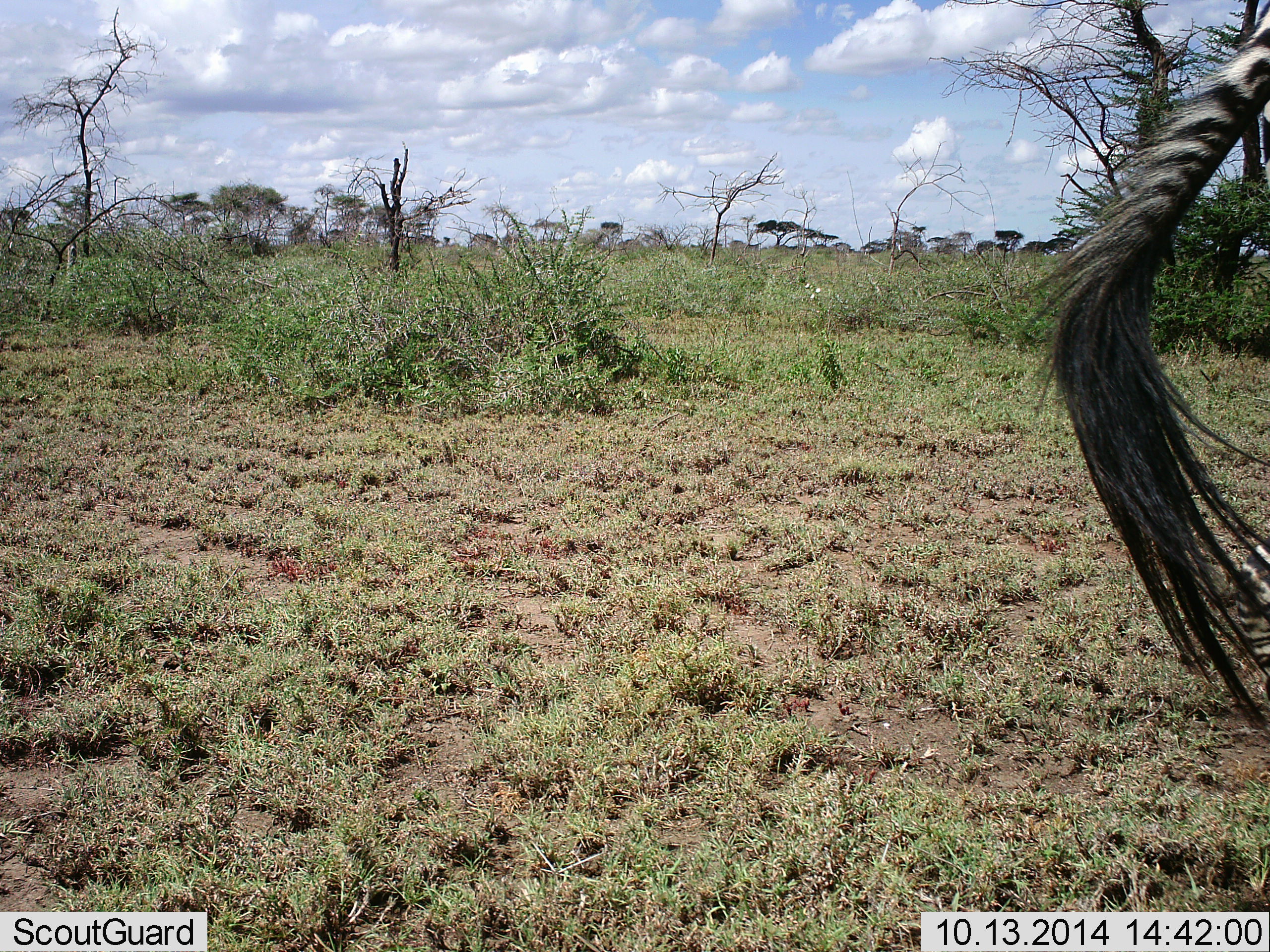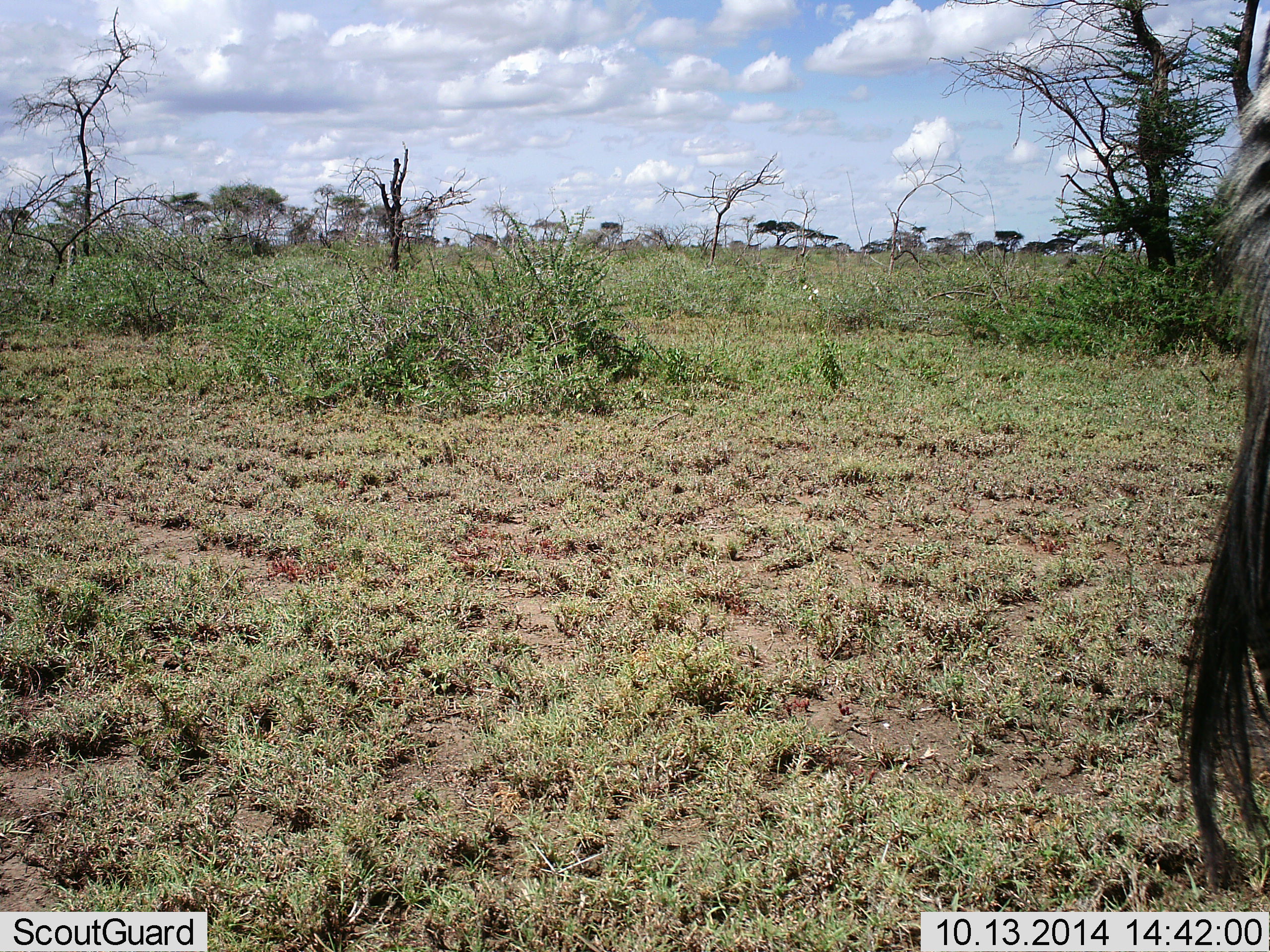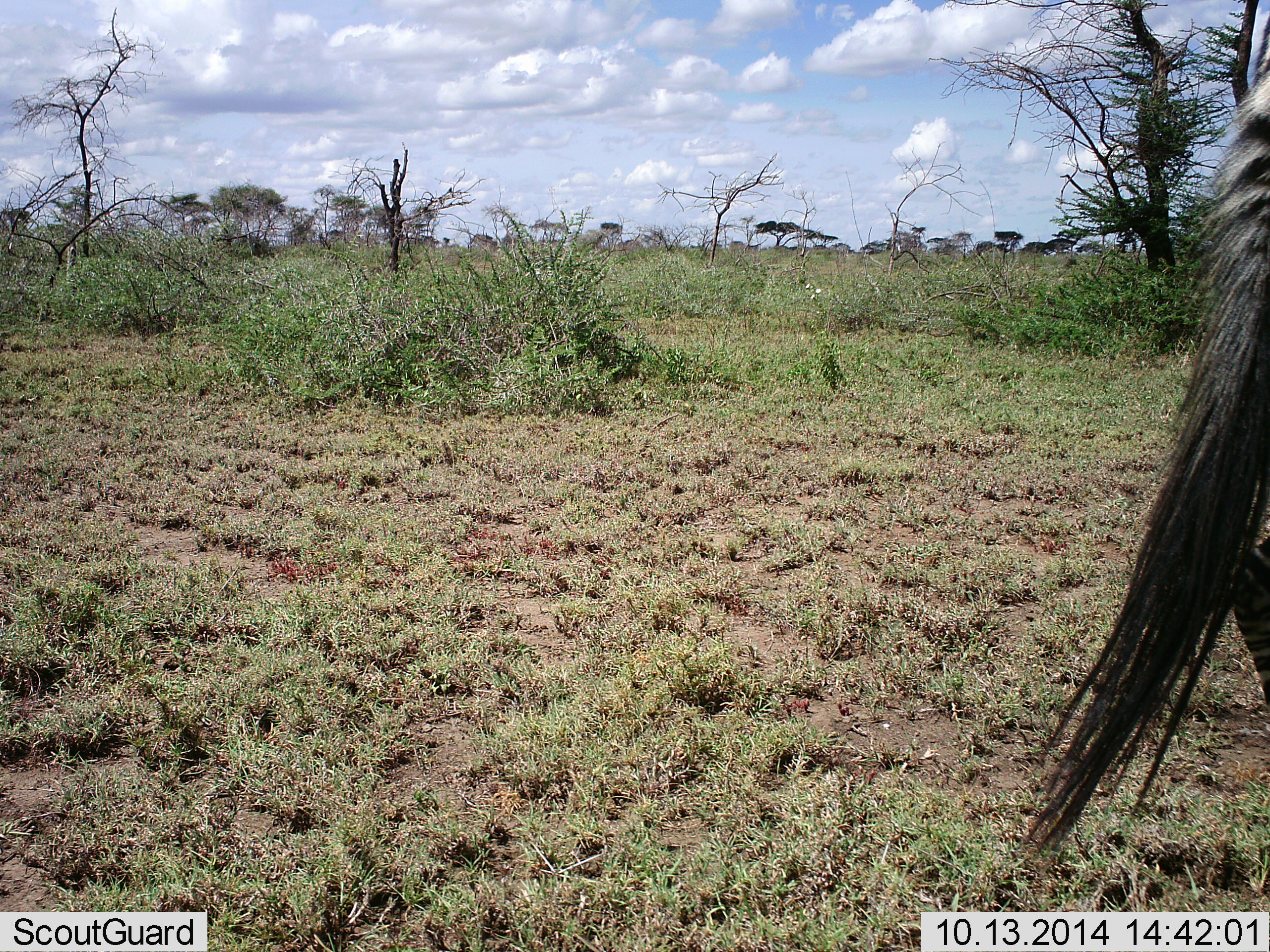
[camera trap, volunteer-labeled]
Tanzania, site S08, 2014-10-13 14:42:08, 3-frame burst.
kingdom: Animalia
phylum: Chordata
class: Mammalia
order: Perissodactyla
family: Equidae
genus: Equus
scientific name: Equus quagga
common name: plains zebra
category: zebra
Zebra (plains zebra) (Equus quagga), count 1. Behavior (volunteer vote fractions): standing 100%, resting 0%, moving 0%, interacting 0%. Young present (vote fraction): 0%. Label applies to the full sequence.